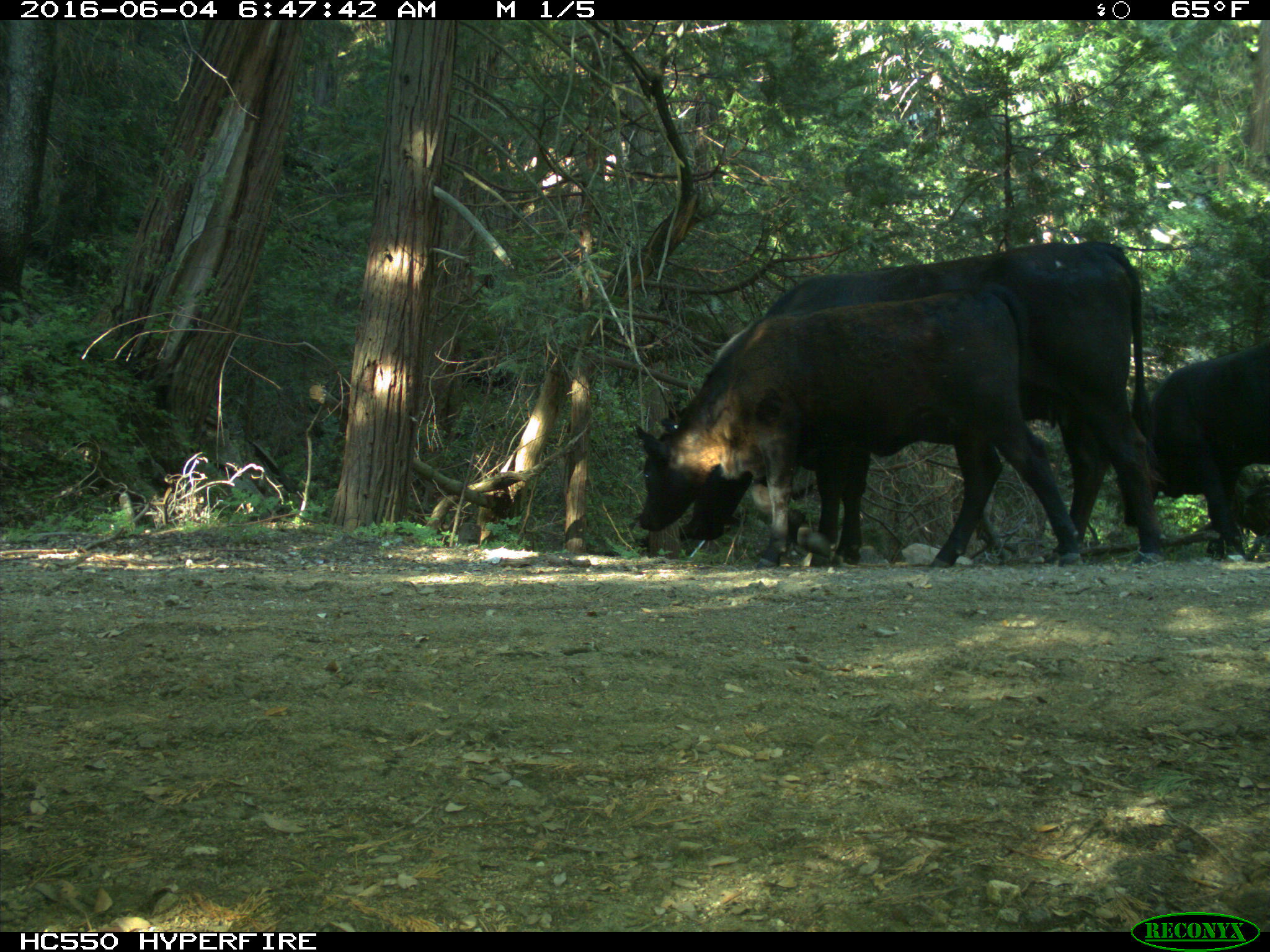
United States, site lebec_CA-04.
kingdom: Animalia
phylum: Chordata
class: Mammalia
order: Artiodactyla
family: Bovidae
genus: Bos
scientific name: Bos taurus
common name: domestic cow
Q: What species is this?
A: Bos taurus (domestic cow).